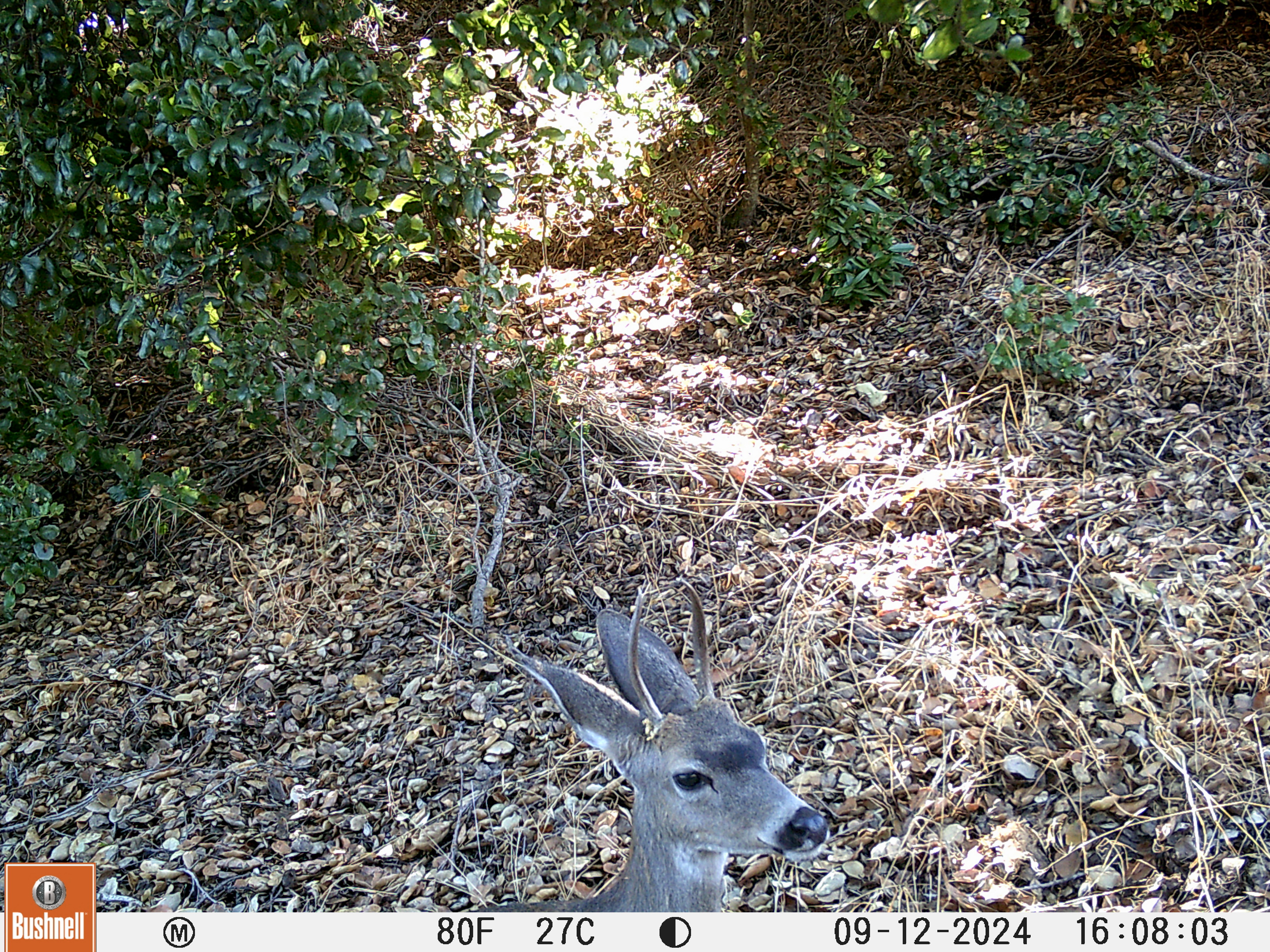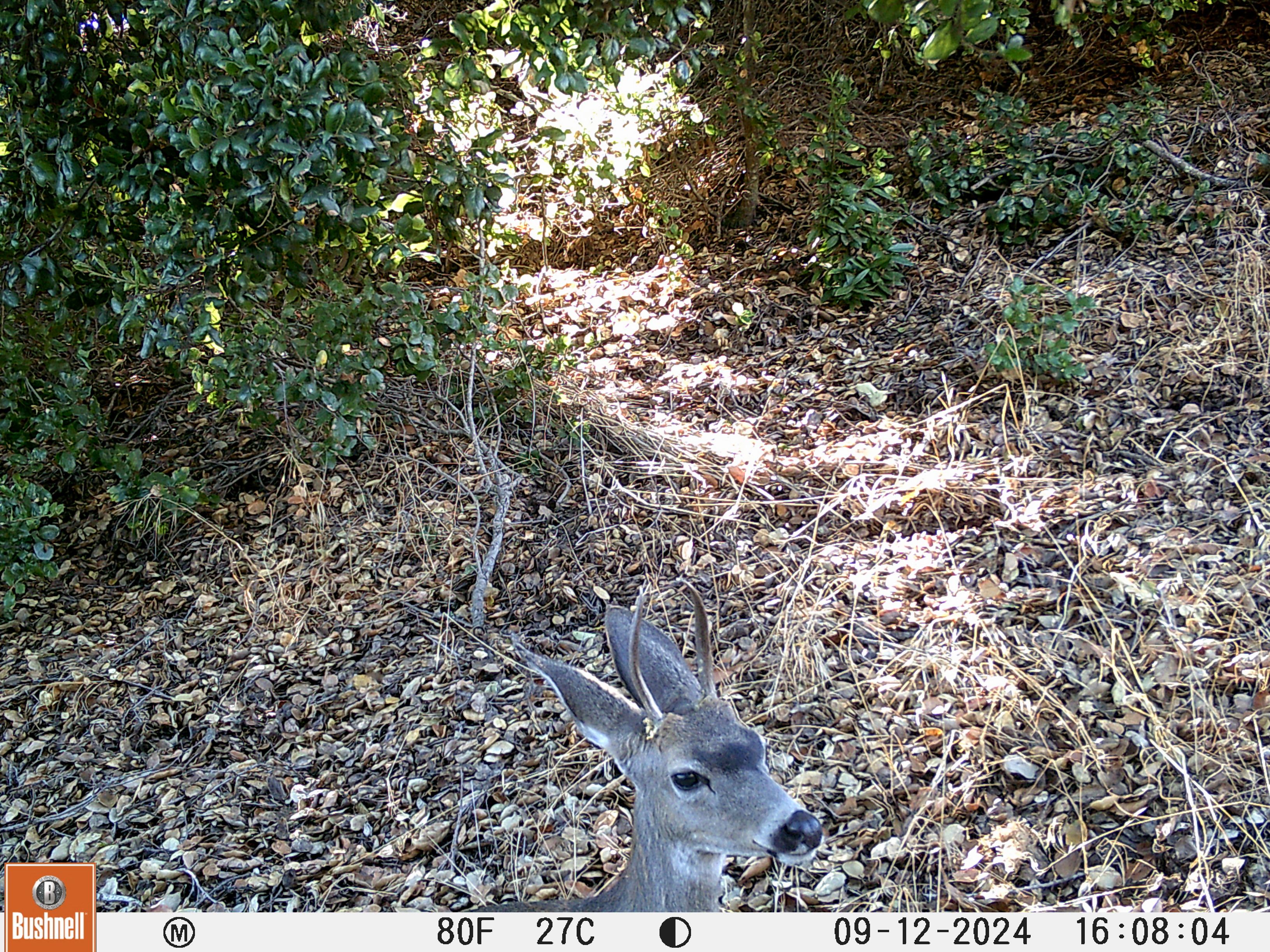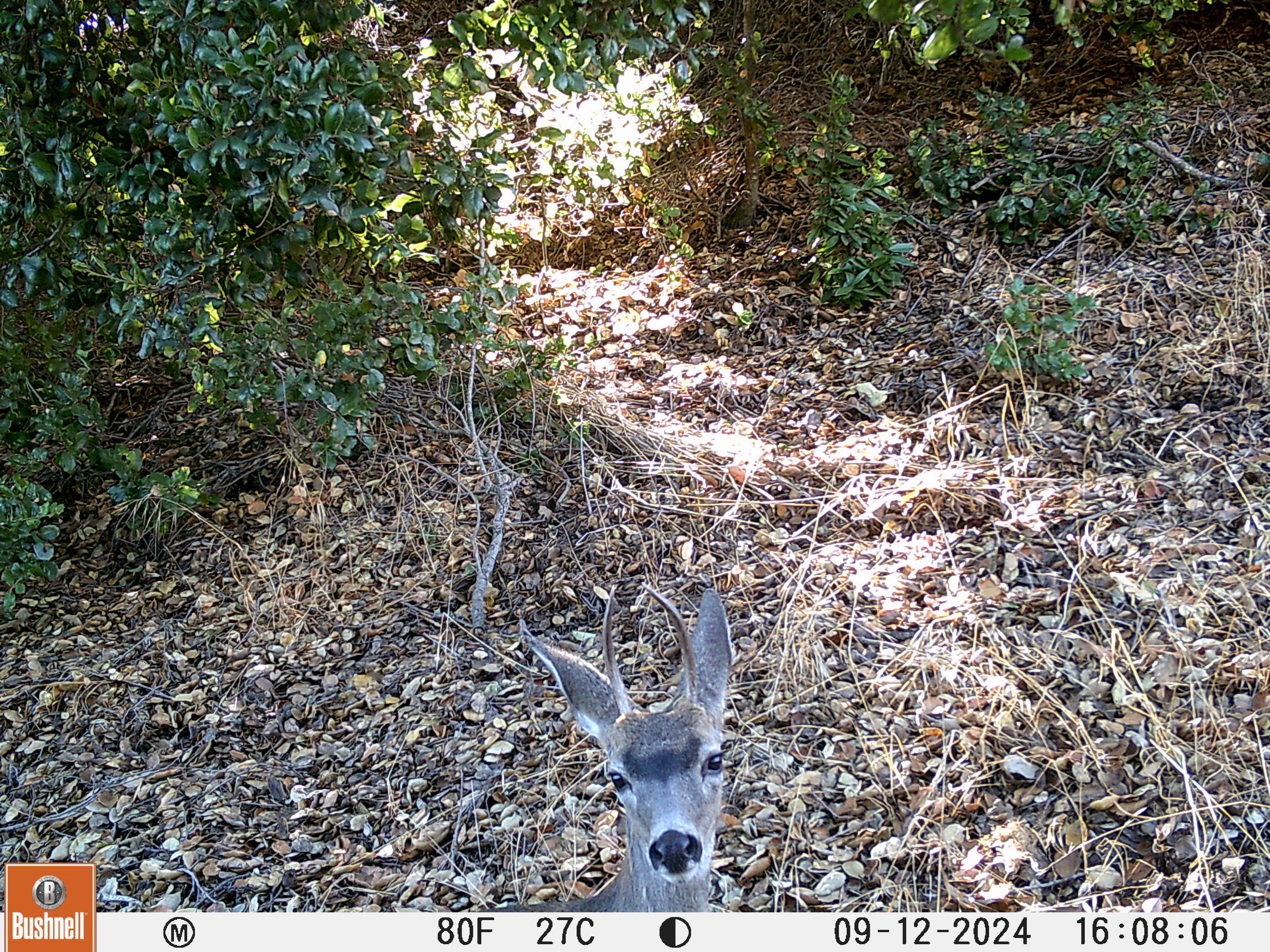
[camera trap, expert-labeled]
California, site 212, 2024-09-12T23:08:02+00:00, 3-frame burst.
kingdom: Animalia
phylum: Chordata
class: Mammalia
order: Artiodactyla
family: Cervidae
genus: Odocoileus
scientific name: Odocoileus hemionus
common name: mule deer